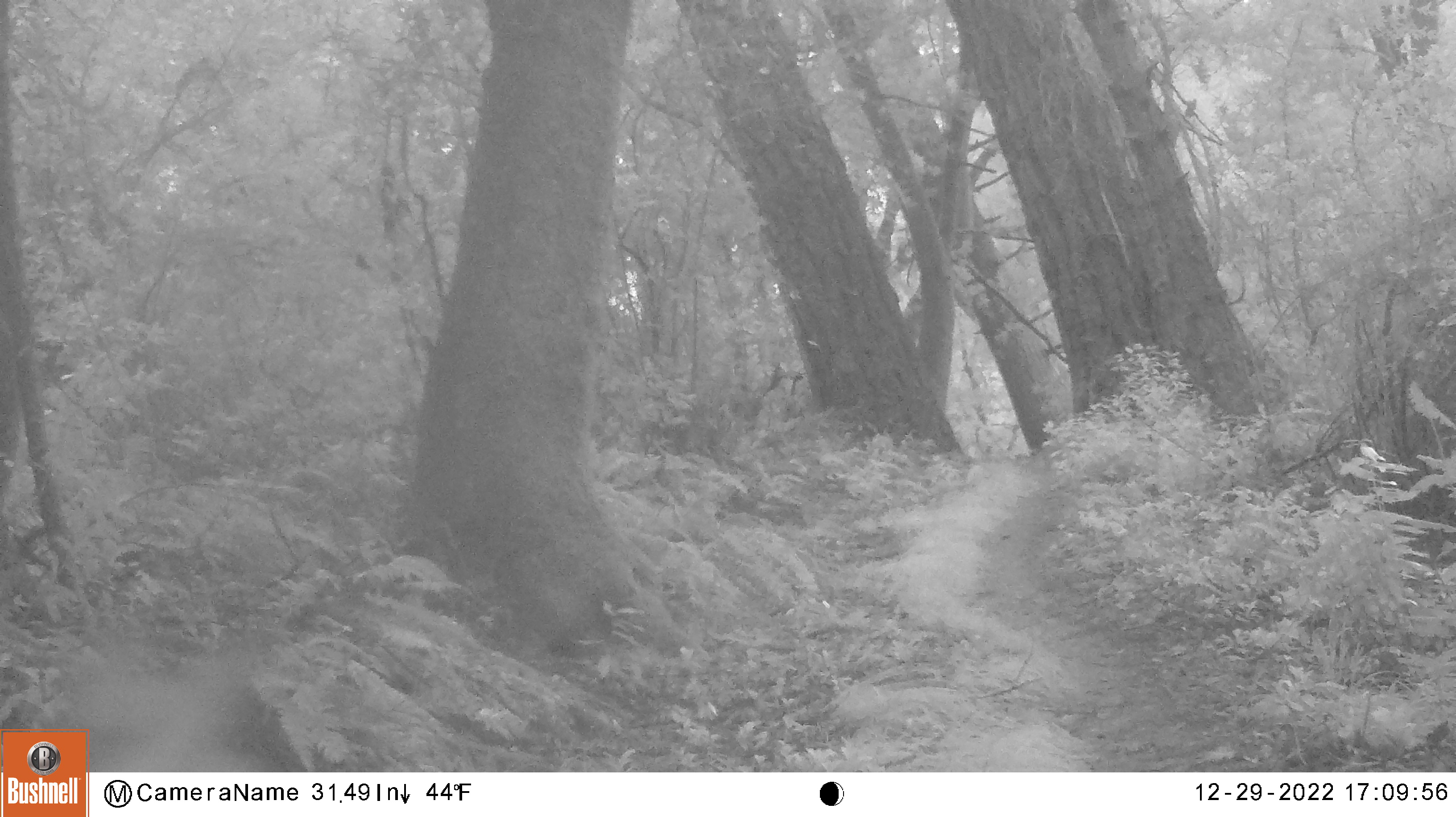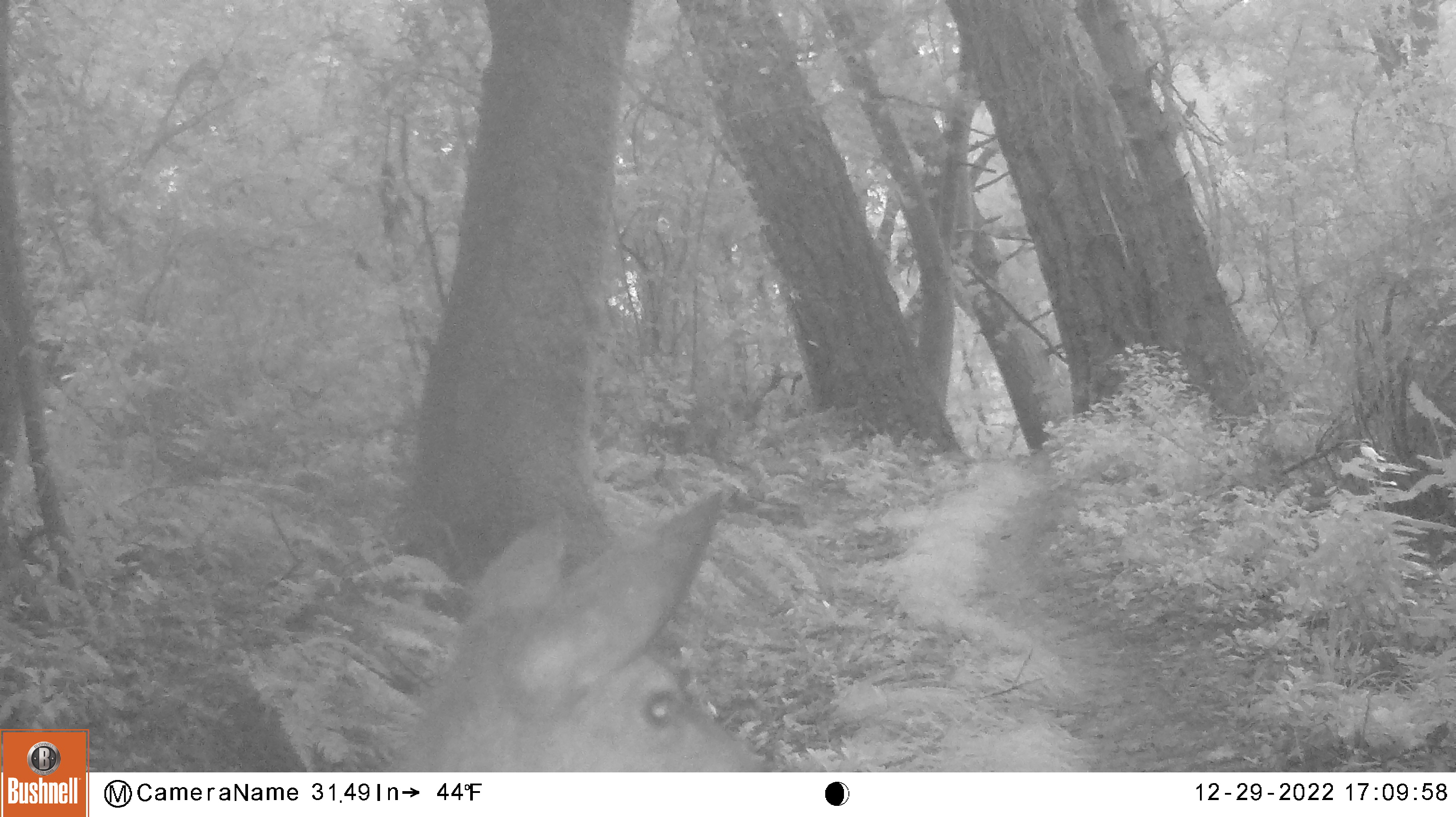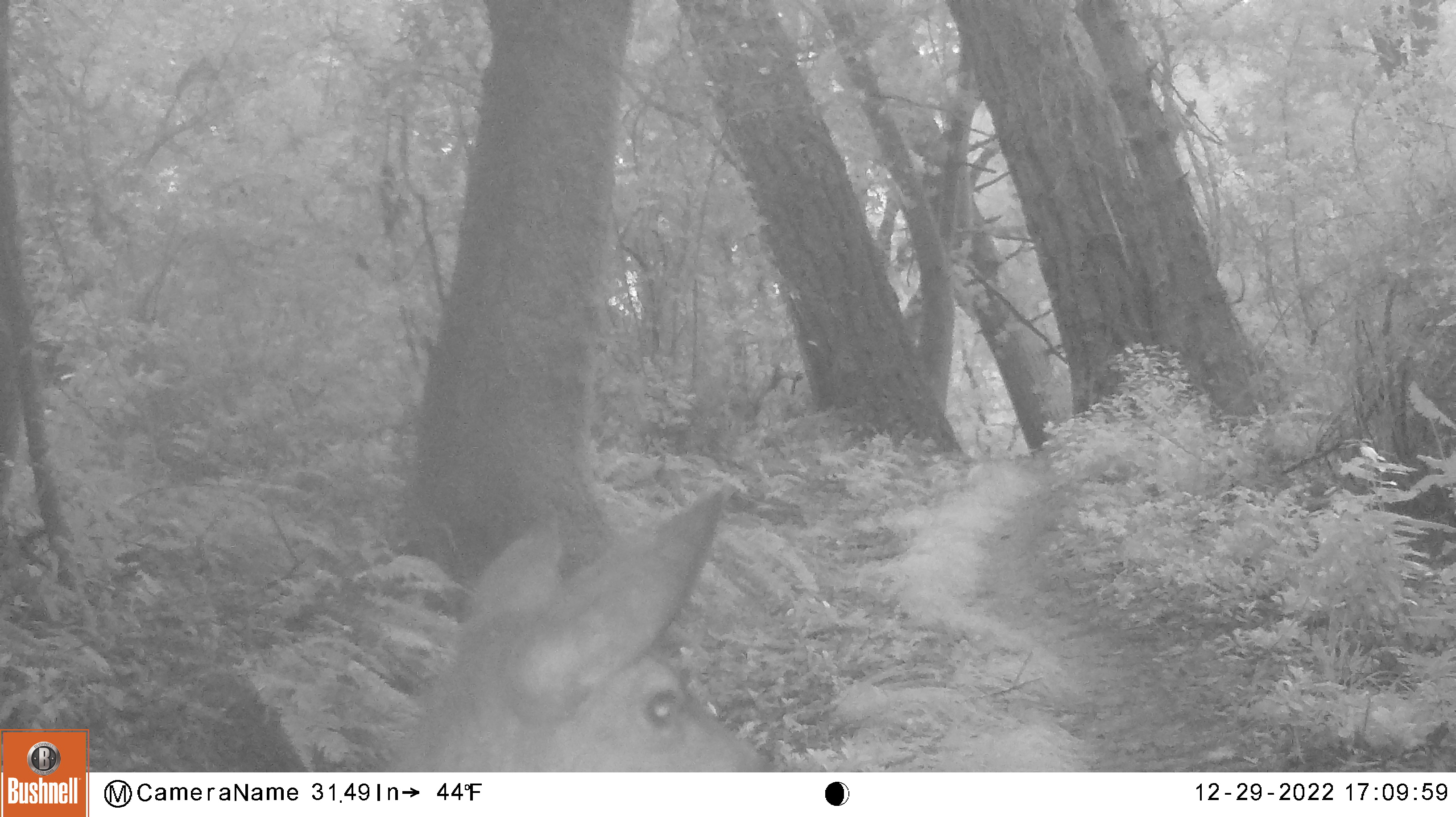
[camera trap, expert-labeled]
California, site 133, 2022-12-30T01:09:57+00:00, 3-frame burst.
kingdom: Animalia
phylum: Chordata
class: Mammalia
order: Artiodactyla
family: Cervidae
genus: Odocoileus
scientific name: Odocoileus hemionus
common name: mule deer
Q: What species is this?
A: Mule deer (Odocoileus hemionus).